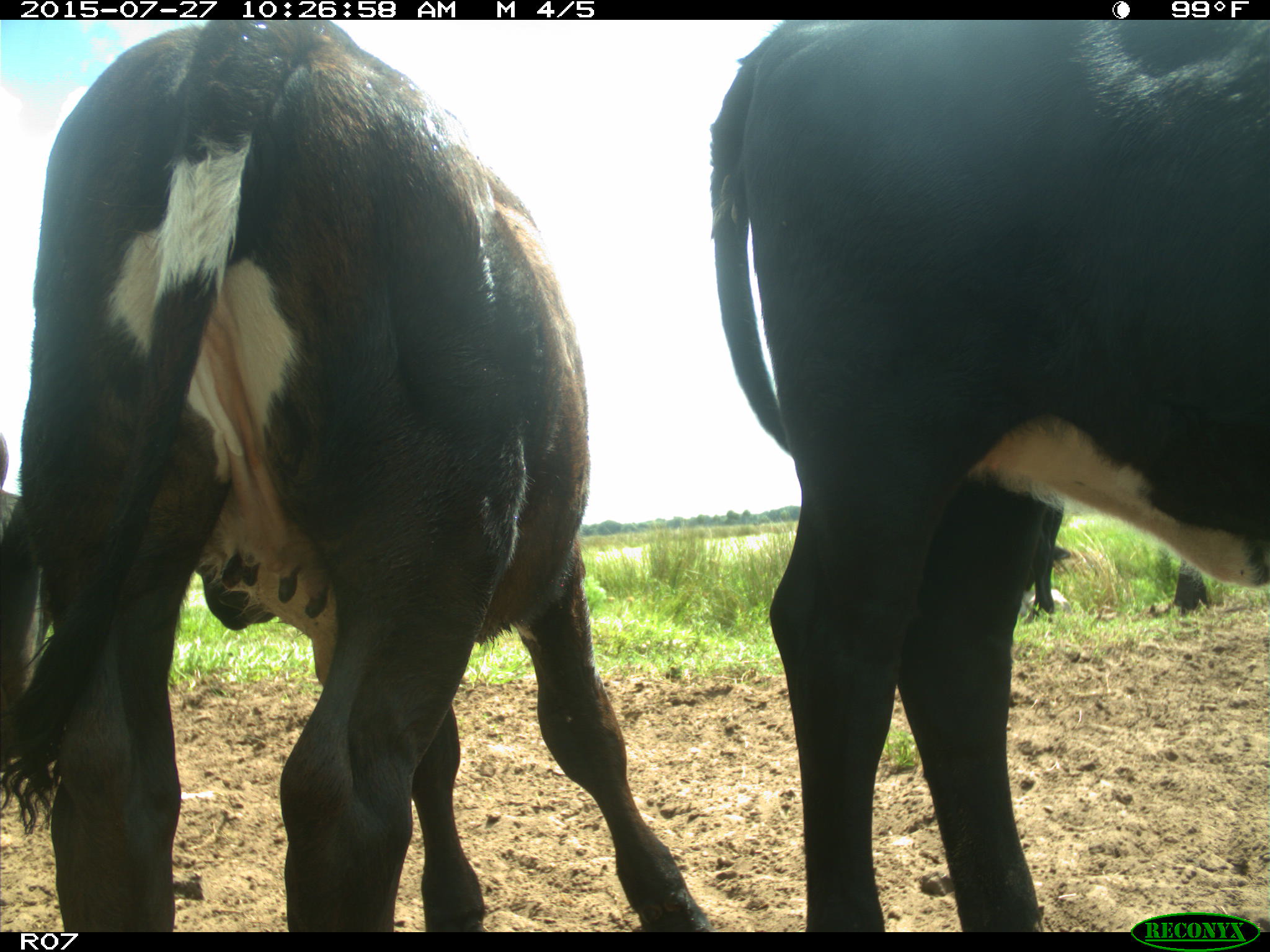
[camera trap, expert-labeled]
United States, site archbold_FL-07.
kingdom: Animalia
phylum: Chordata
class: Mammalia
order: Artiodactyla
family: Bovidae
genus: Bos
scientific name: Bos taurus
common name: domestic cow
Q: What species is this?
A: Bos taurus (domestic cow).